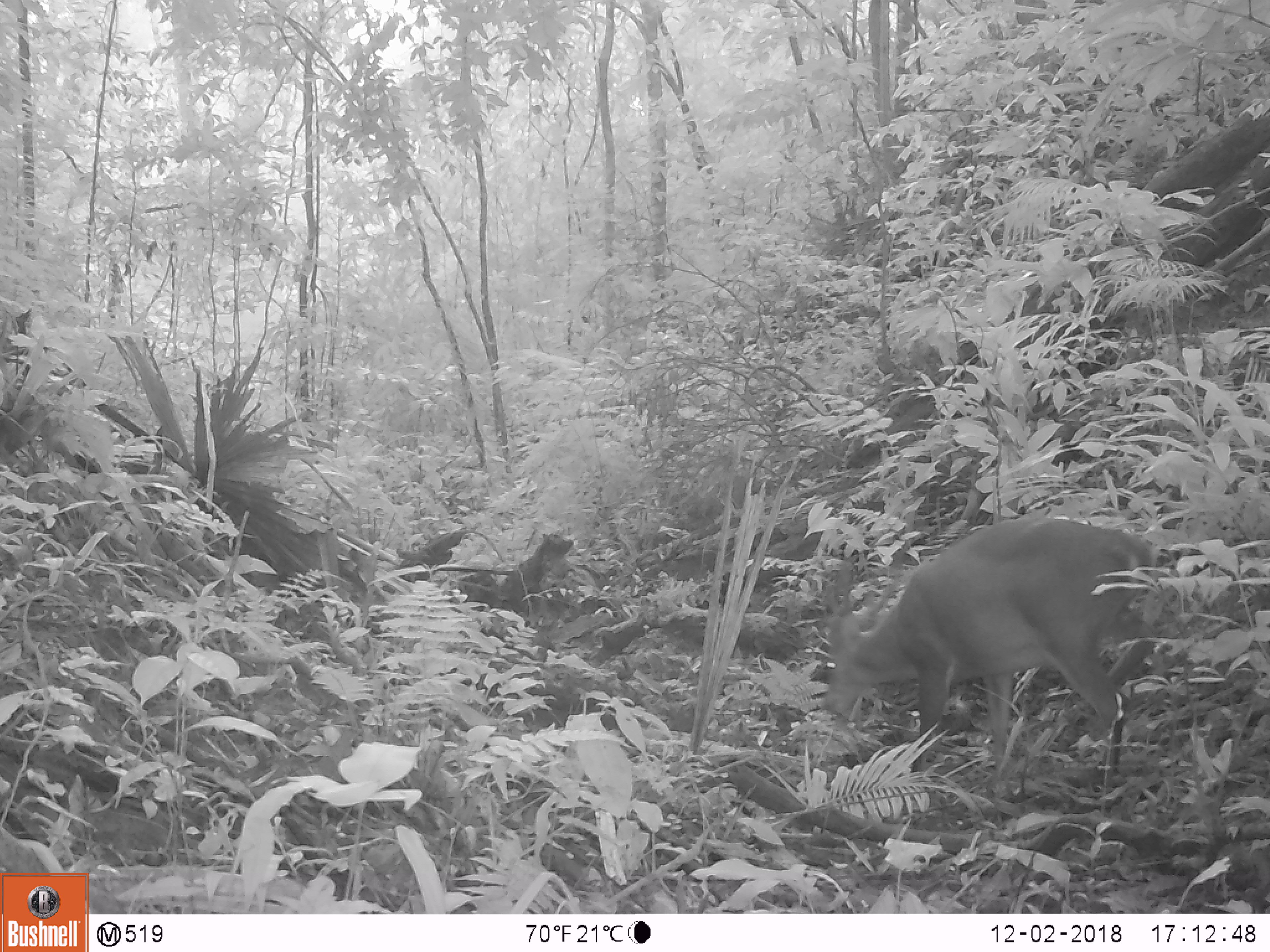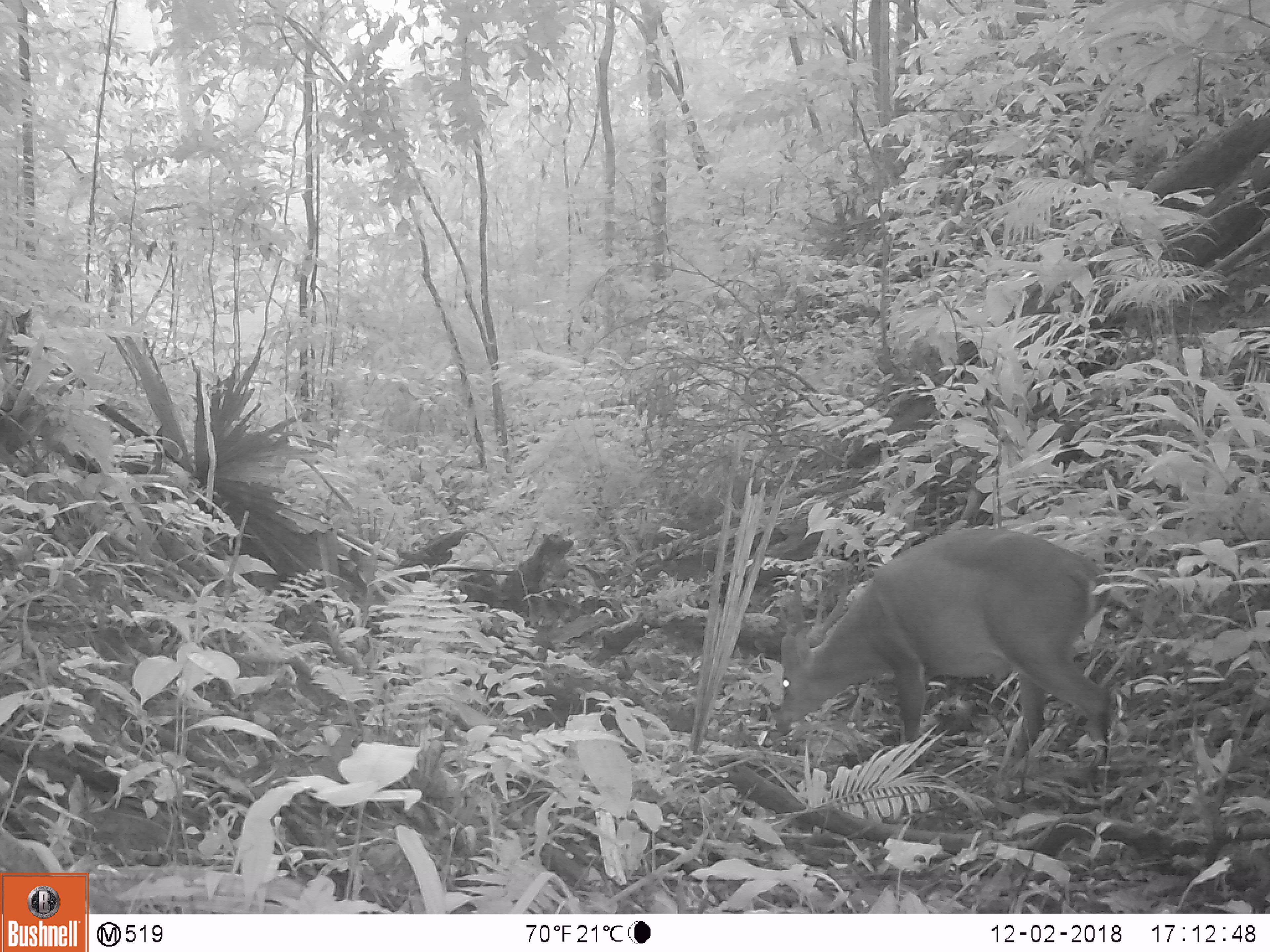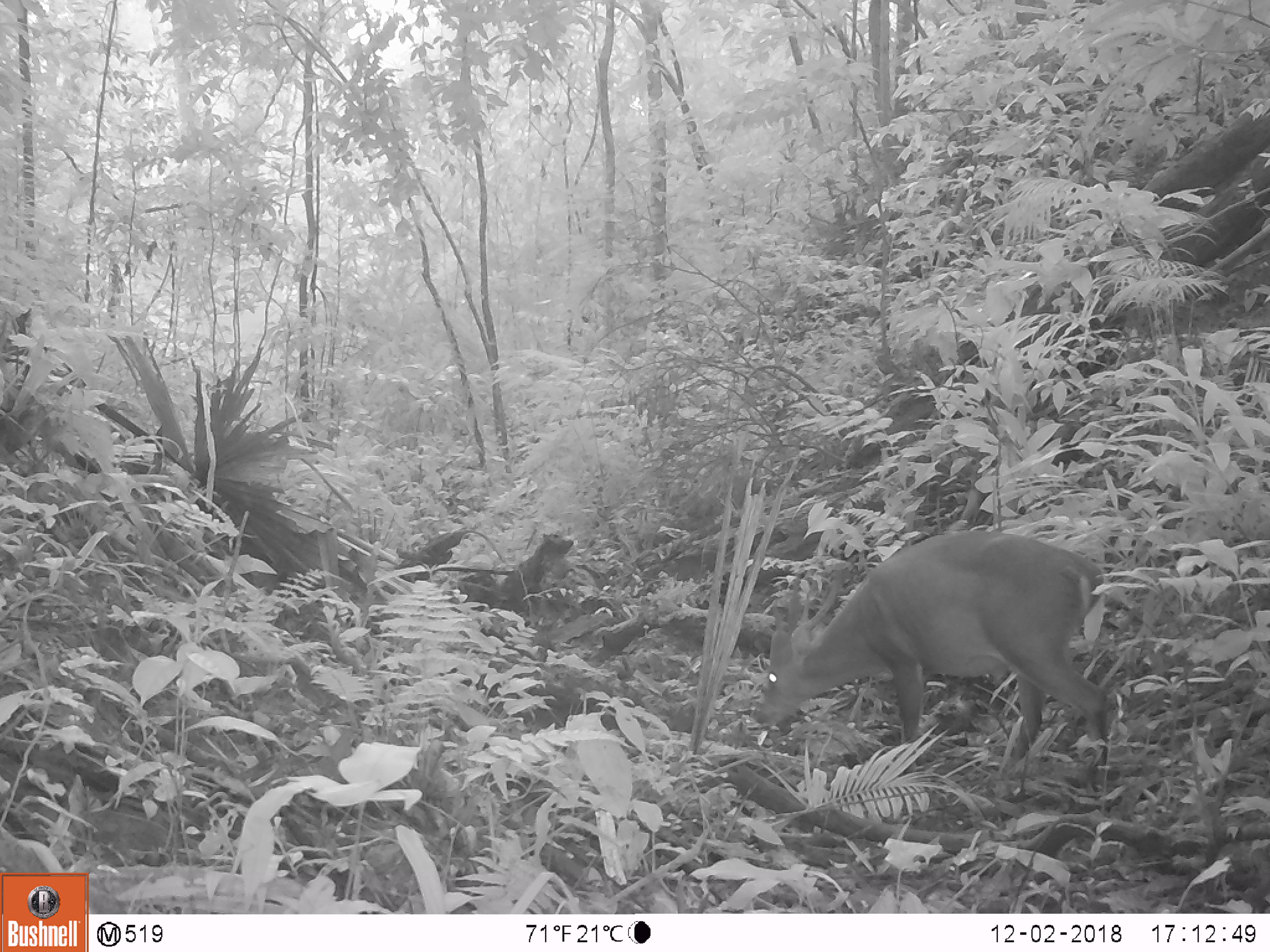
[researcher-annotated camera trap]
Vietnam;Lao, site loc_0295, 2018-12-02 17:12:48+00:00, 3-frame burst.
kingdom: Animalia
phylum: Chordata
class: Mammalia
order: Artiodactyla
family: Cervidae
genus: Muntiacus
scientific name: Muntiacus vuquangensis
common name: large-antlered muntjac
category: large antlered muntjac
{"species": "large antlered muntjac (large-antlered muntjac) (Muntiacus vuquangensis)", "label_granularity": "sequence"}